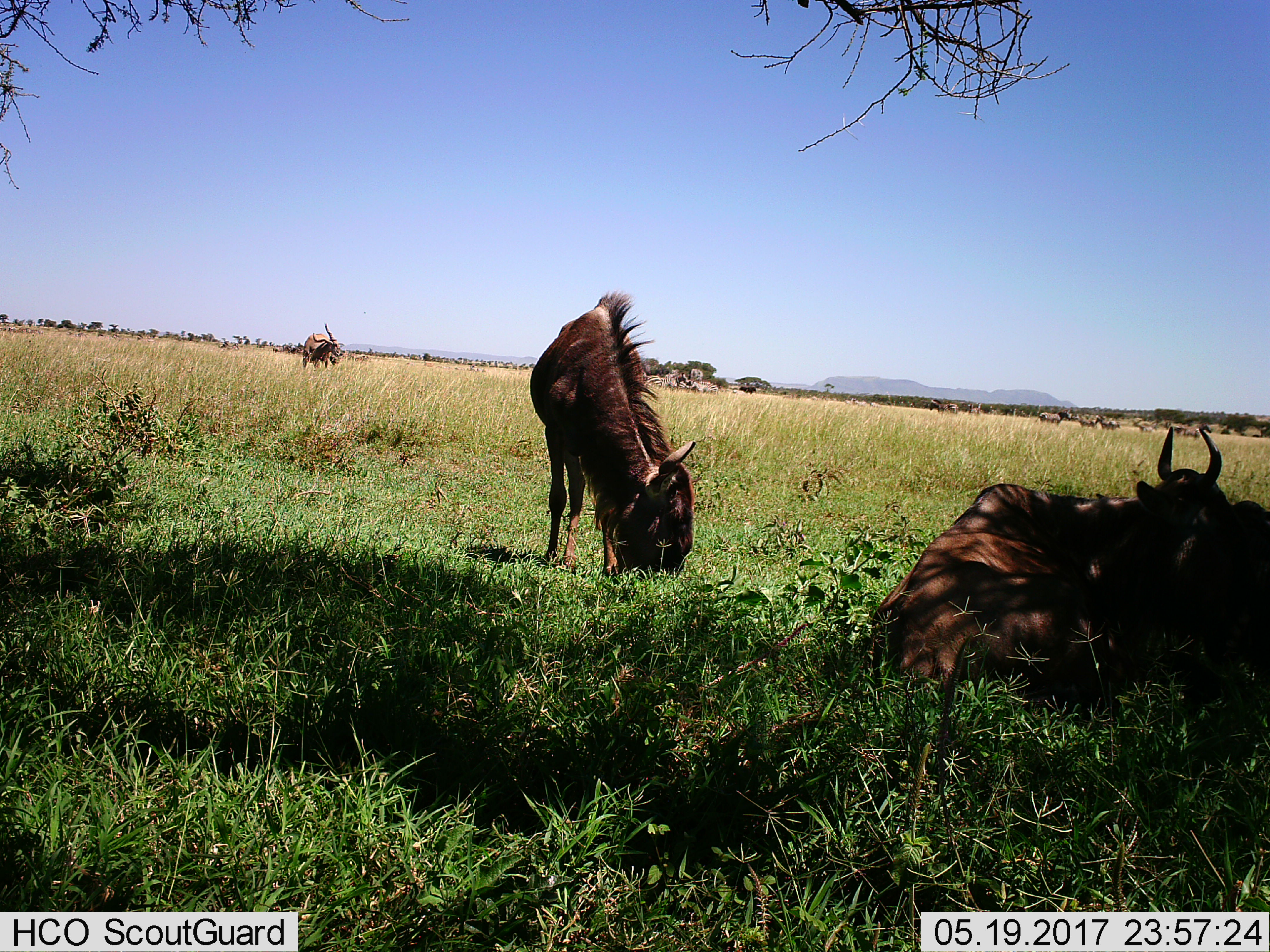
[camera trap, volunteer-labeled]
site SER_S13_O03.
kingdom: Animalia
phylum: Chordata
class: Mammalia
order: Artiodactyla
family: Bovidae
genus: Connochaetes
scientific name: Connochaetes taurinus taurinus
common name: blue wildebeest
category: wildebeestblue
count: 3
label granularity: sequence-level